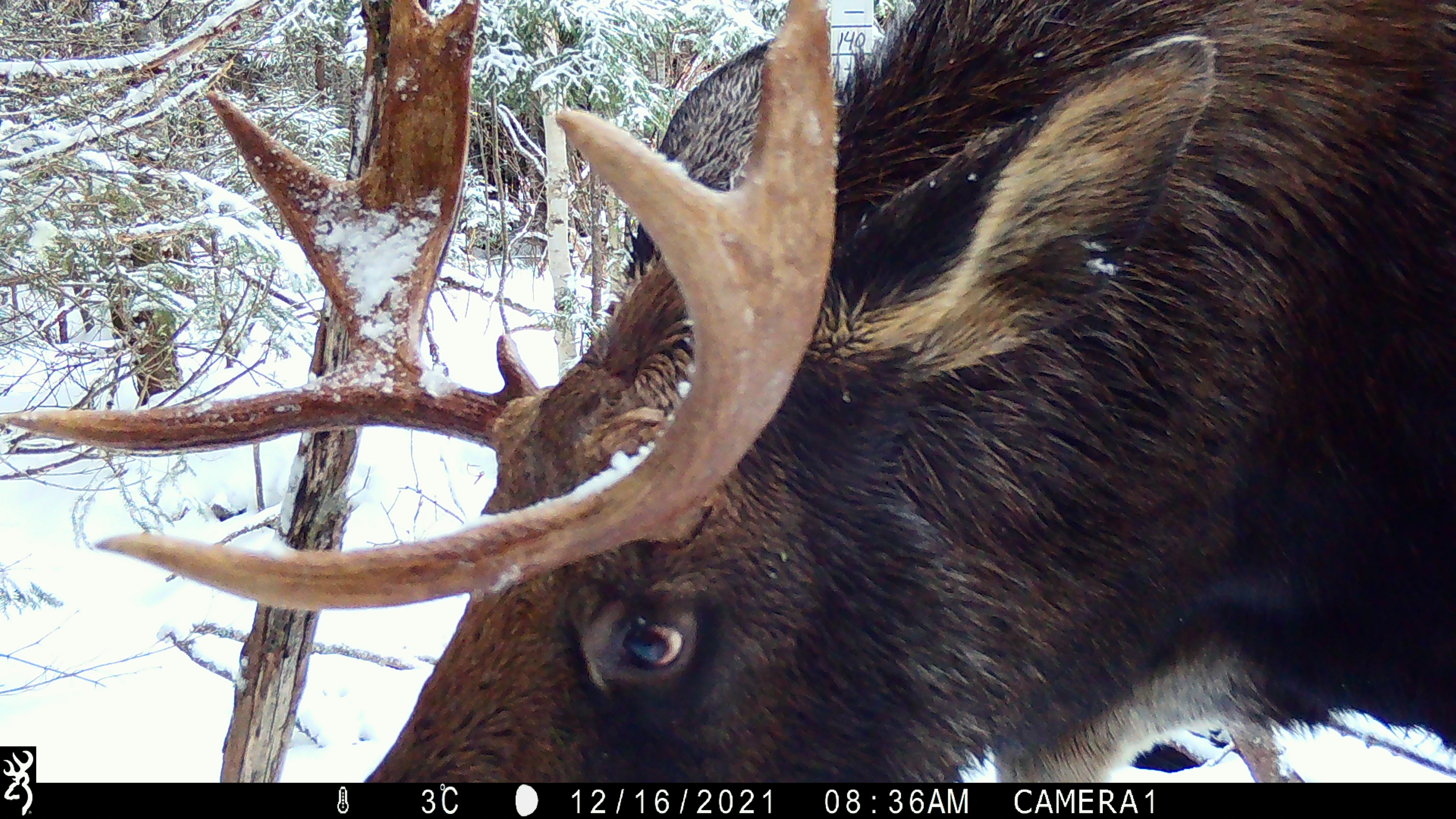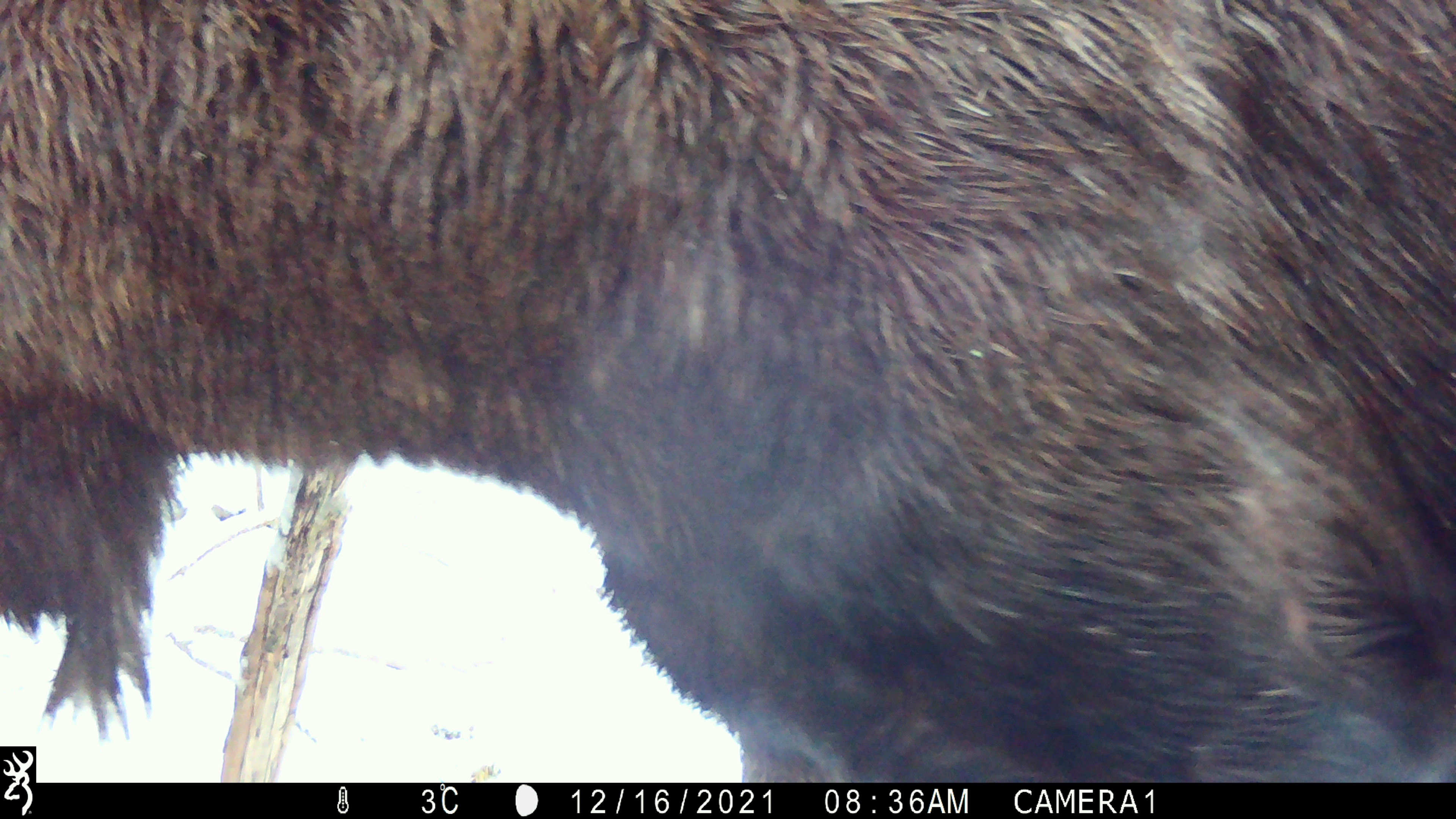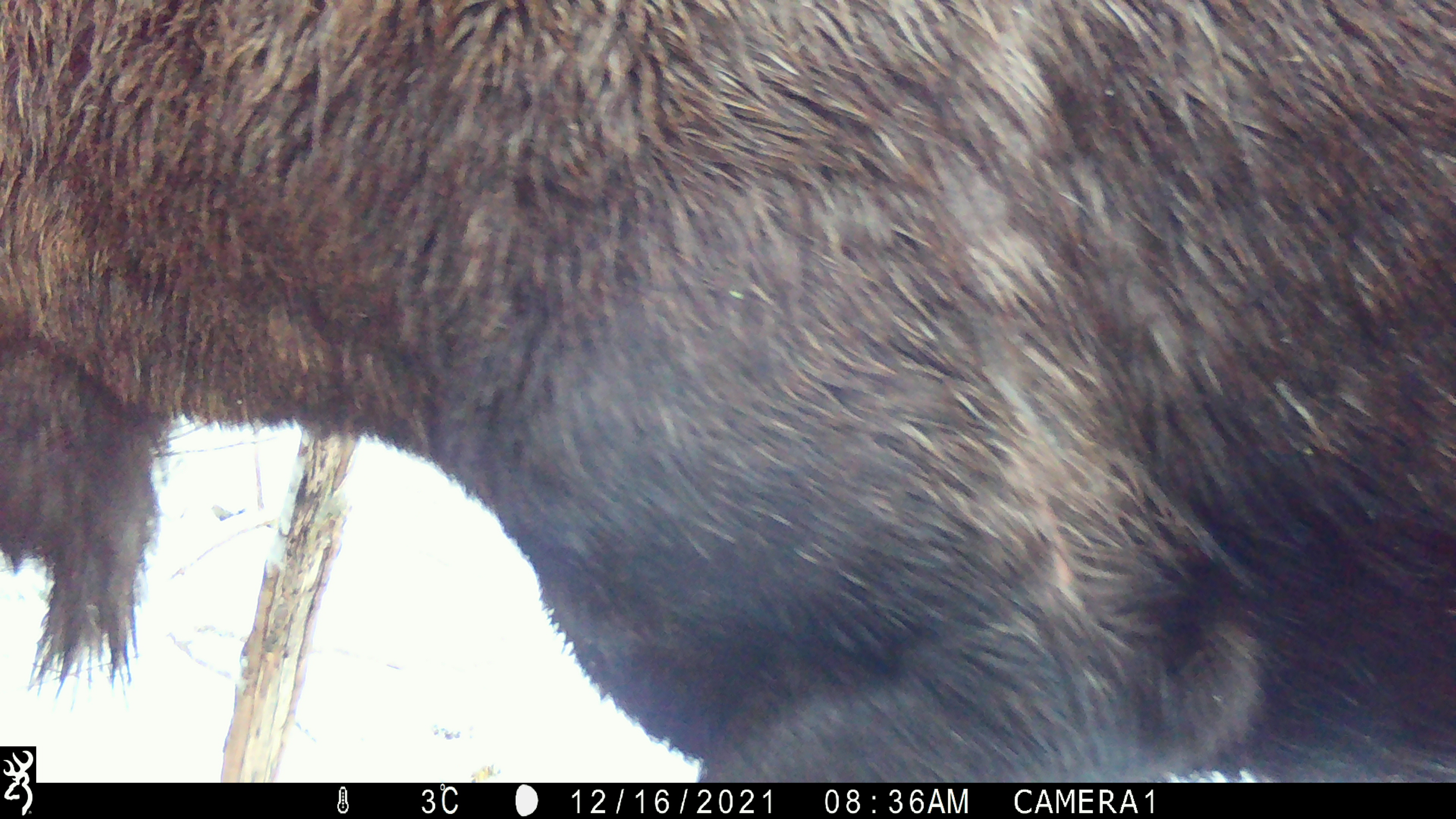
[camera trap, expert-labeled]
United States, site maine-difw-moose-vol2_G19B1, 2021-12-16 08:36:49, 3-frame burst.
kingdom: Animalia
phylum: Chordata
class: Mammalia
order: Artiodactyla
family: Cervidae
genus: Alces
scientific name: Alces alces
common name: moose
Moose (Alces alces).